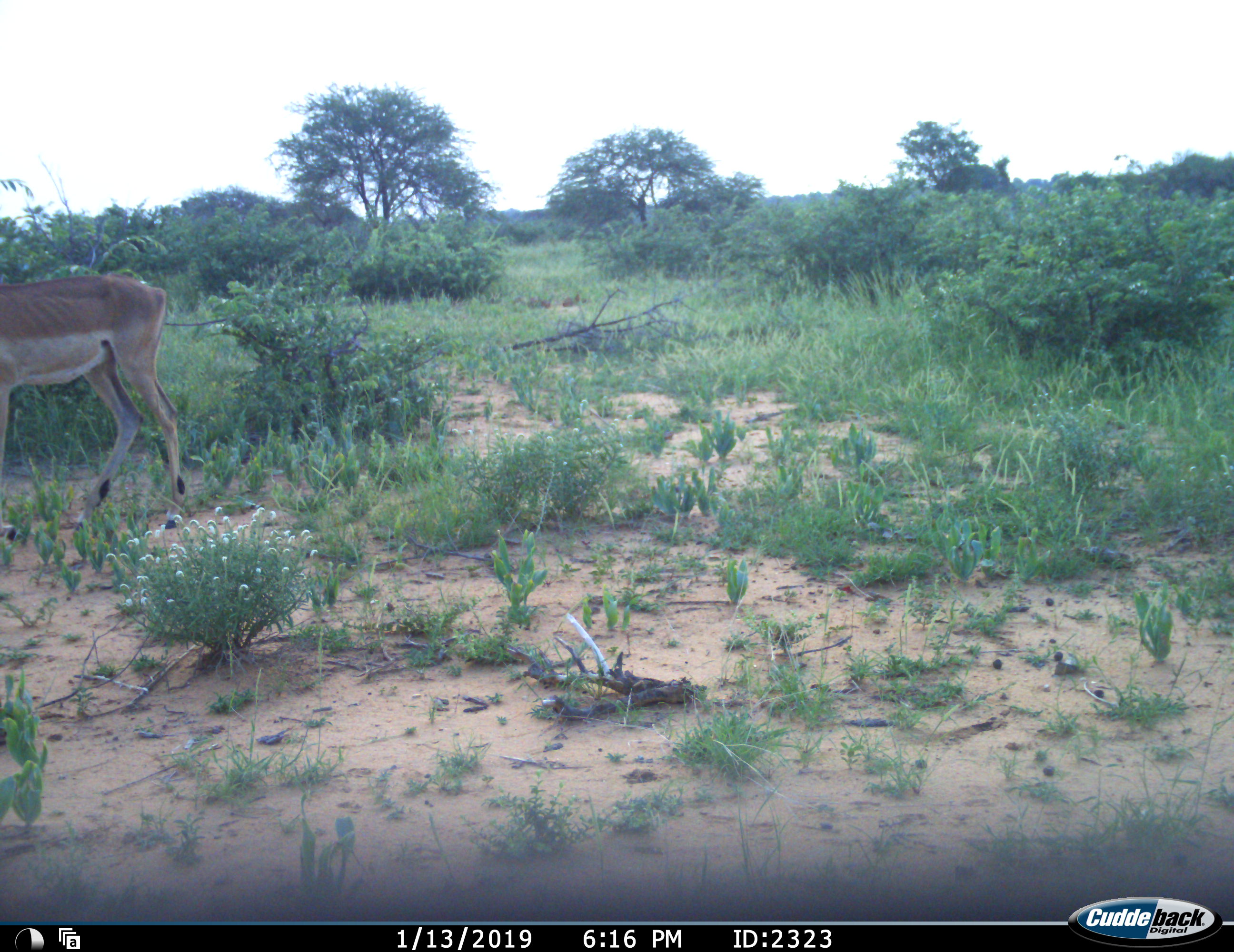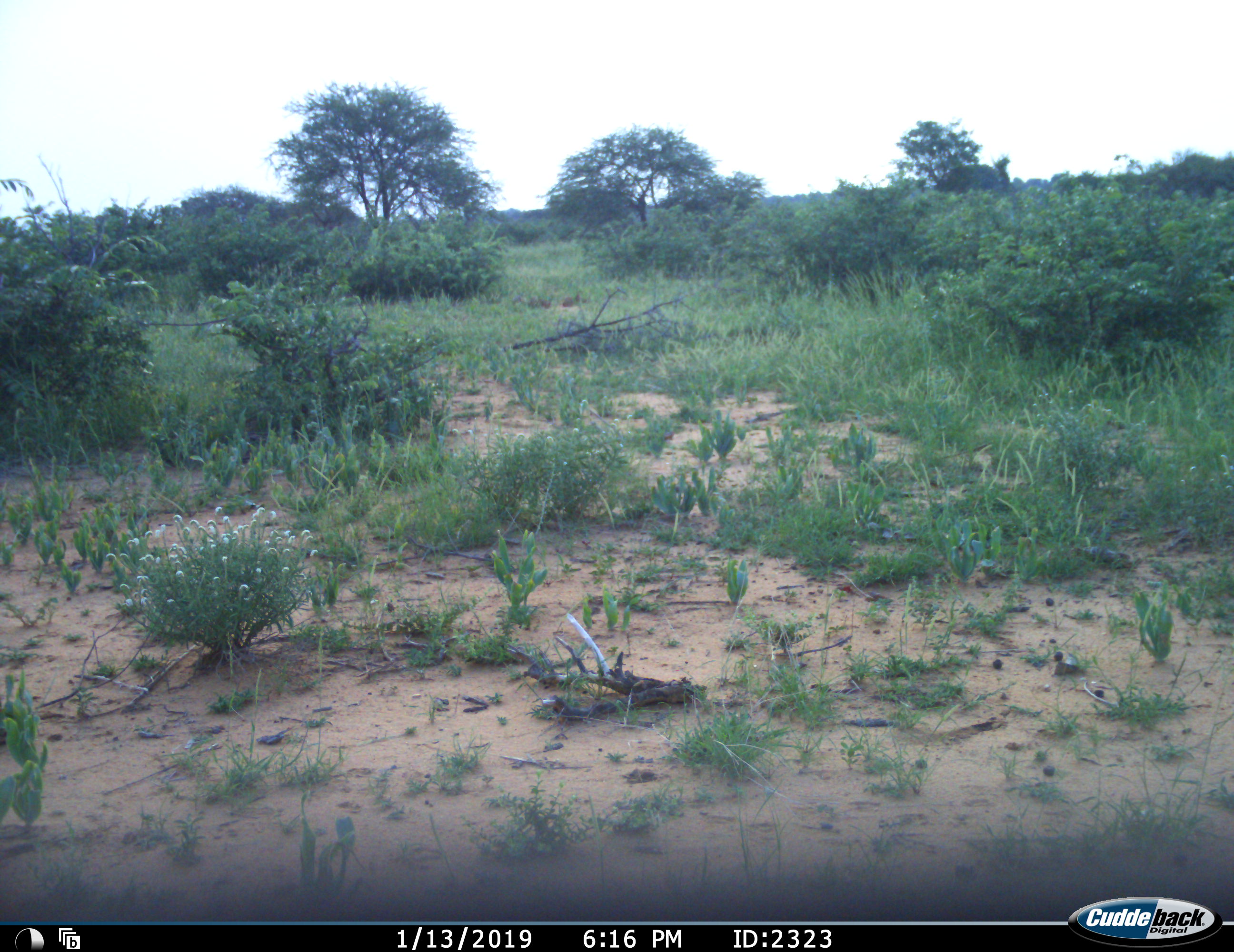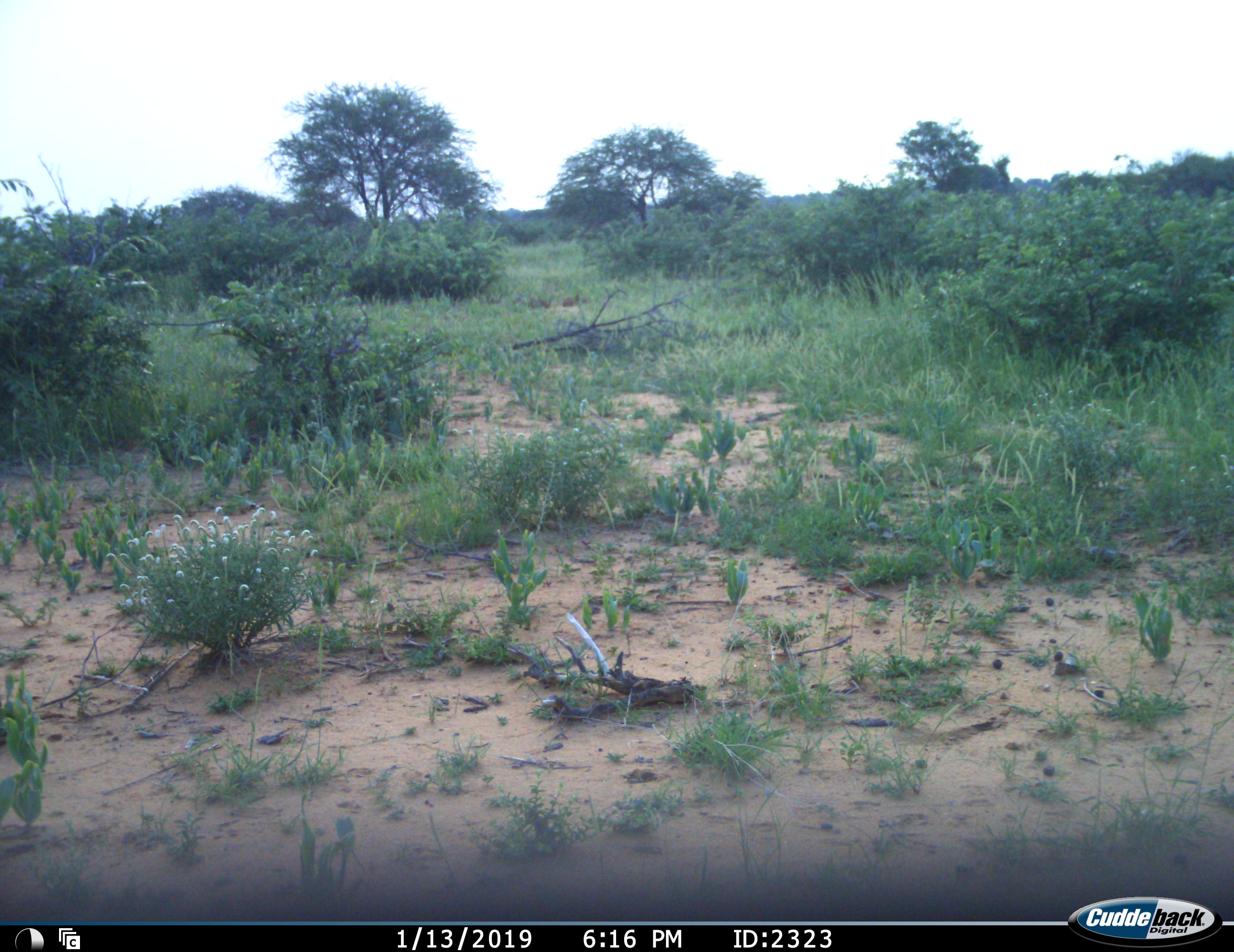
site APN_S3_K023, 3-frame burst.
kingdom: Animalia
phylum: Chordata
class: Mammalia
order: Artiodactyla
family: Bovidae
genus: Aepyceros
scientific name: Aepyceros melampus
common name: impala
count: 1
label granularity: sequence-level